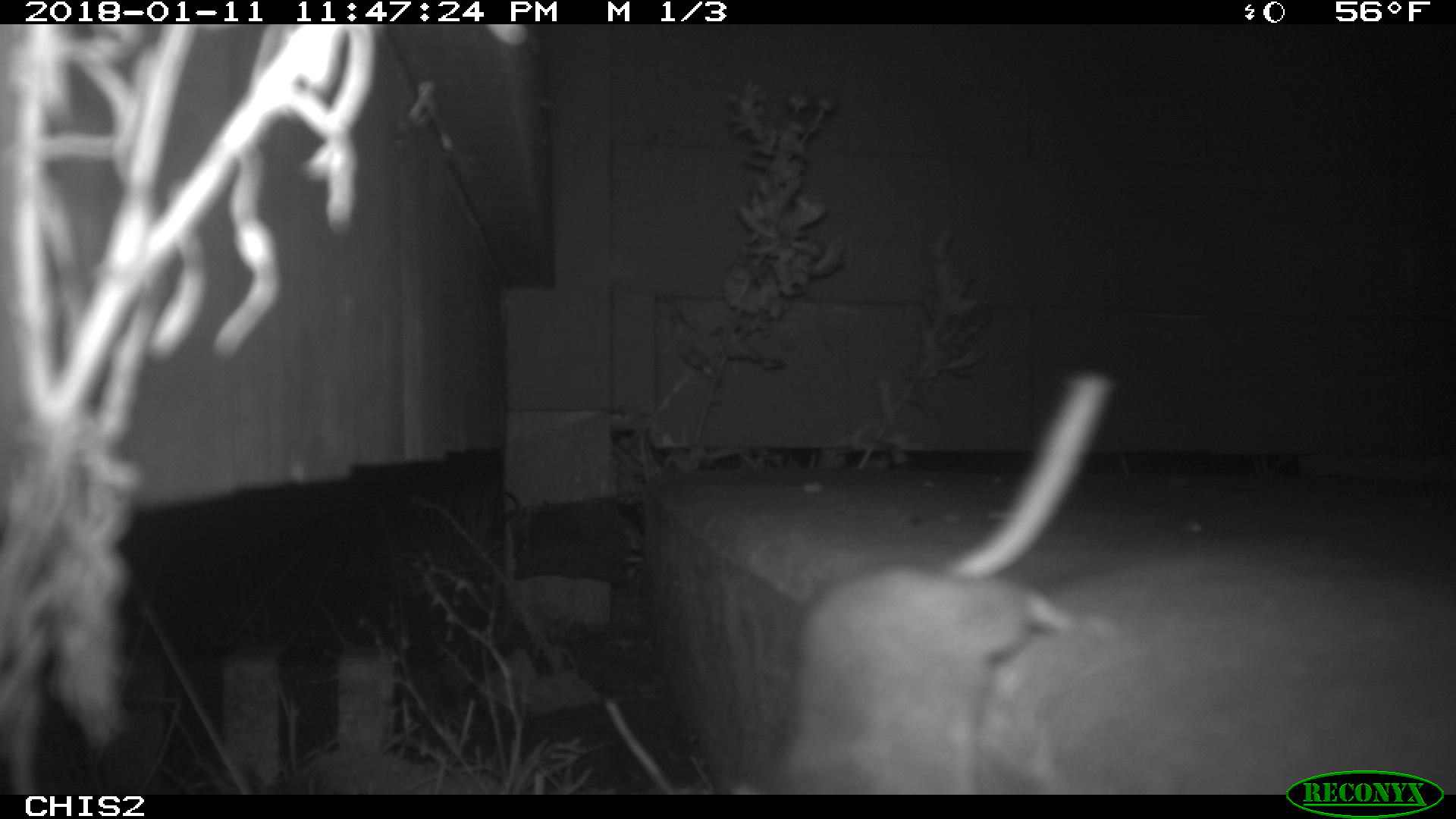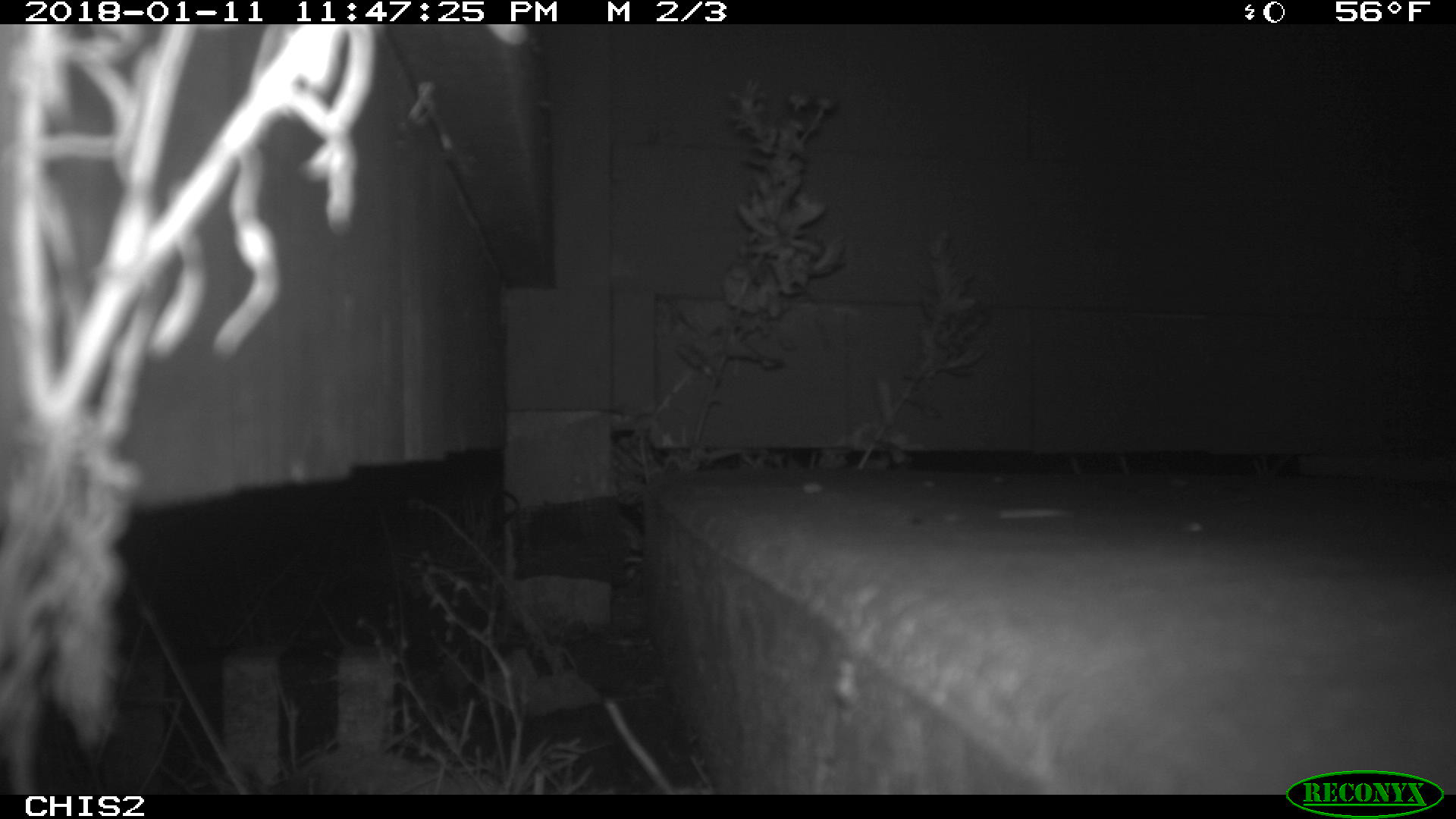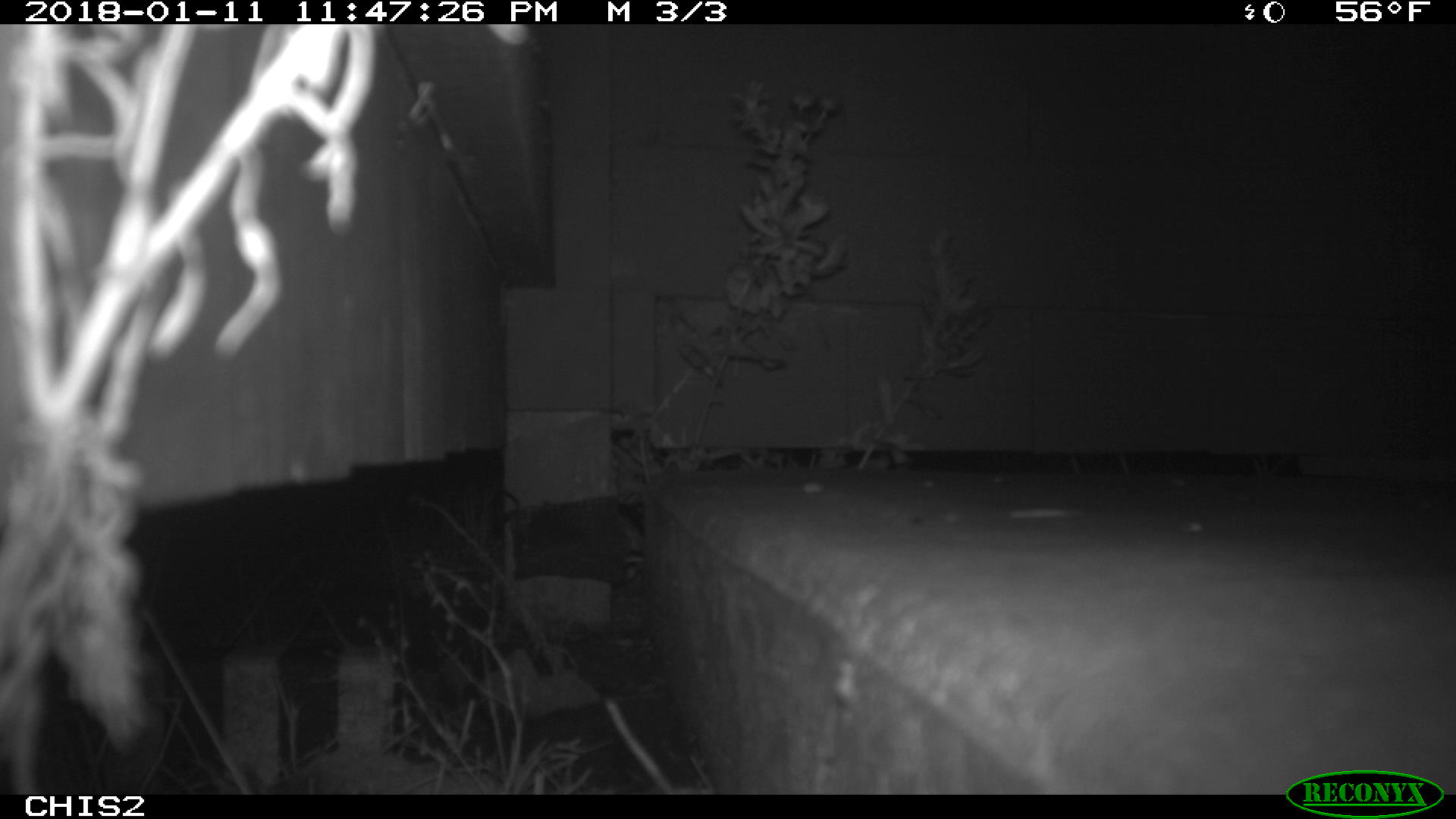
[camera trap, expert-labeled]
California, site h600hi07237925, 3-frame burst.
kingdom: Animalia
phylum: Chordata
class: Mammalia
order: Rodentia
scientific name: Rodentia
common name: rodent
Rodent (Rodentia).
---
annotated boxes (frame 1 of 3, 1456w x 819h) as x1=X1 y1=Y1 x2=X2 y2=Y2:
rodent: x1=764 y1=370 x2=1116 y2=792